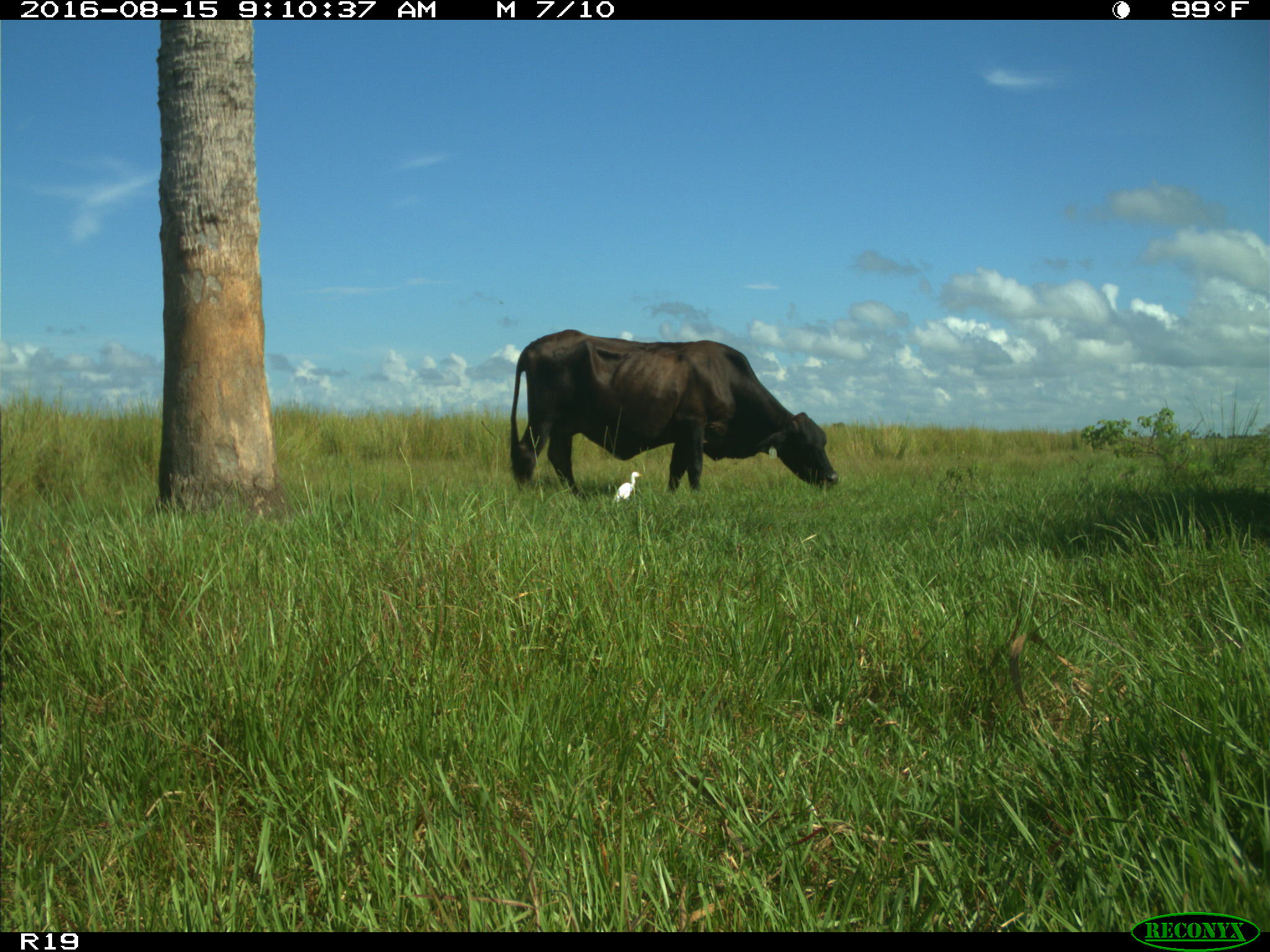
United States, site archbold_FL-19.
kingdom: Animalia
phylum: Chordata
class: Mammalia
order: Artiodactyla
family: Bovidae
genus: Bos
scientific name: Bos taurus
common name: domestic cow